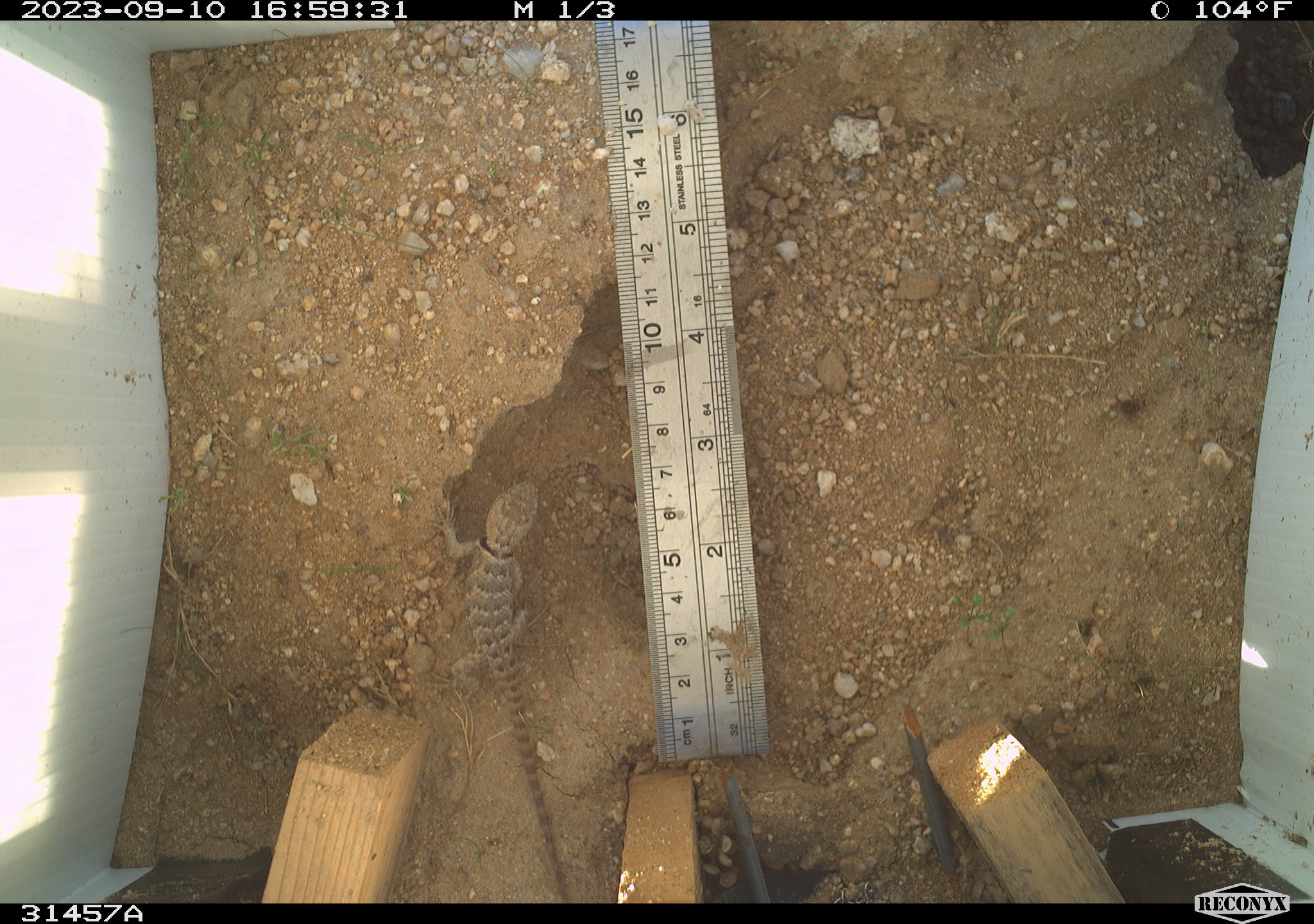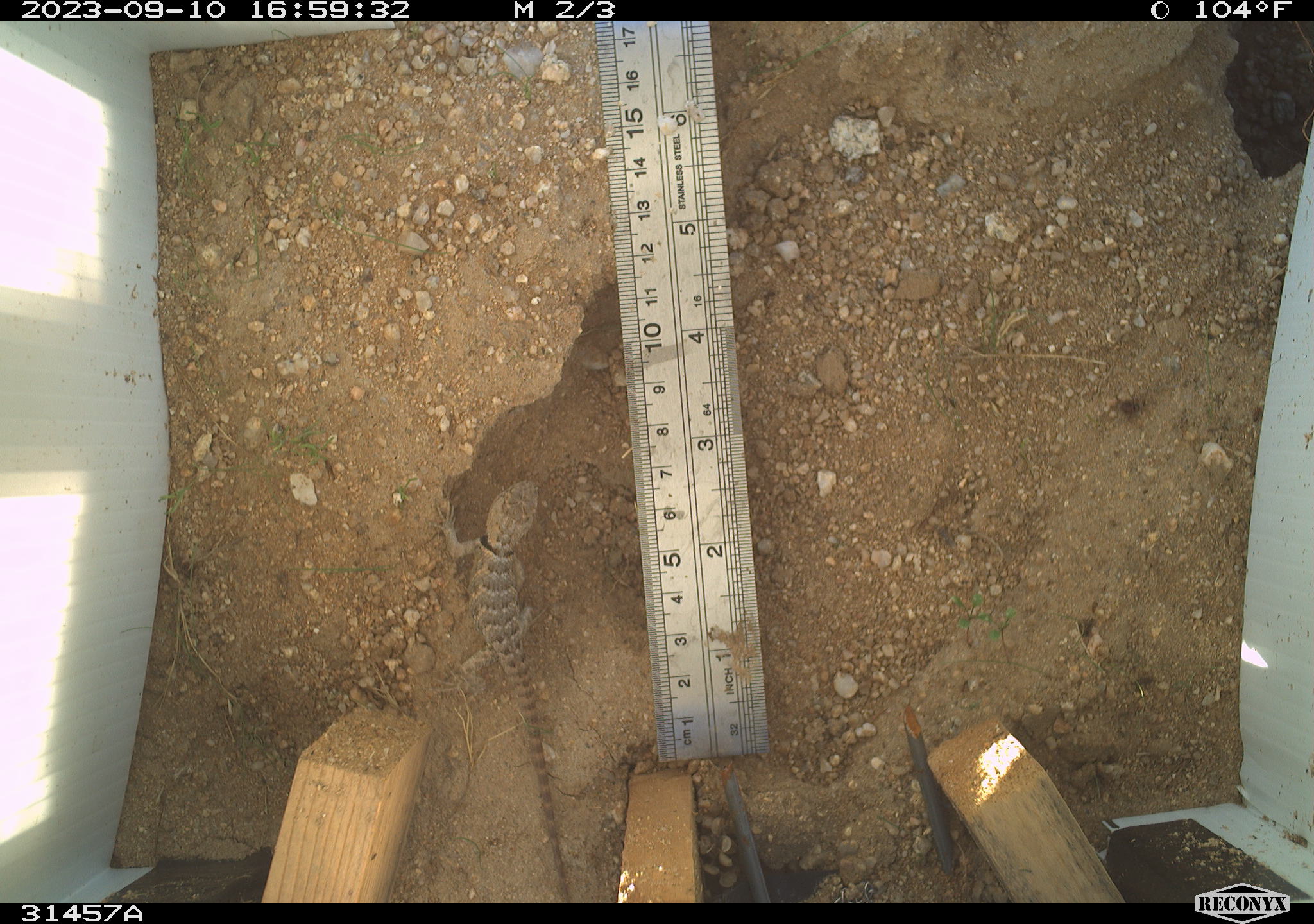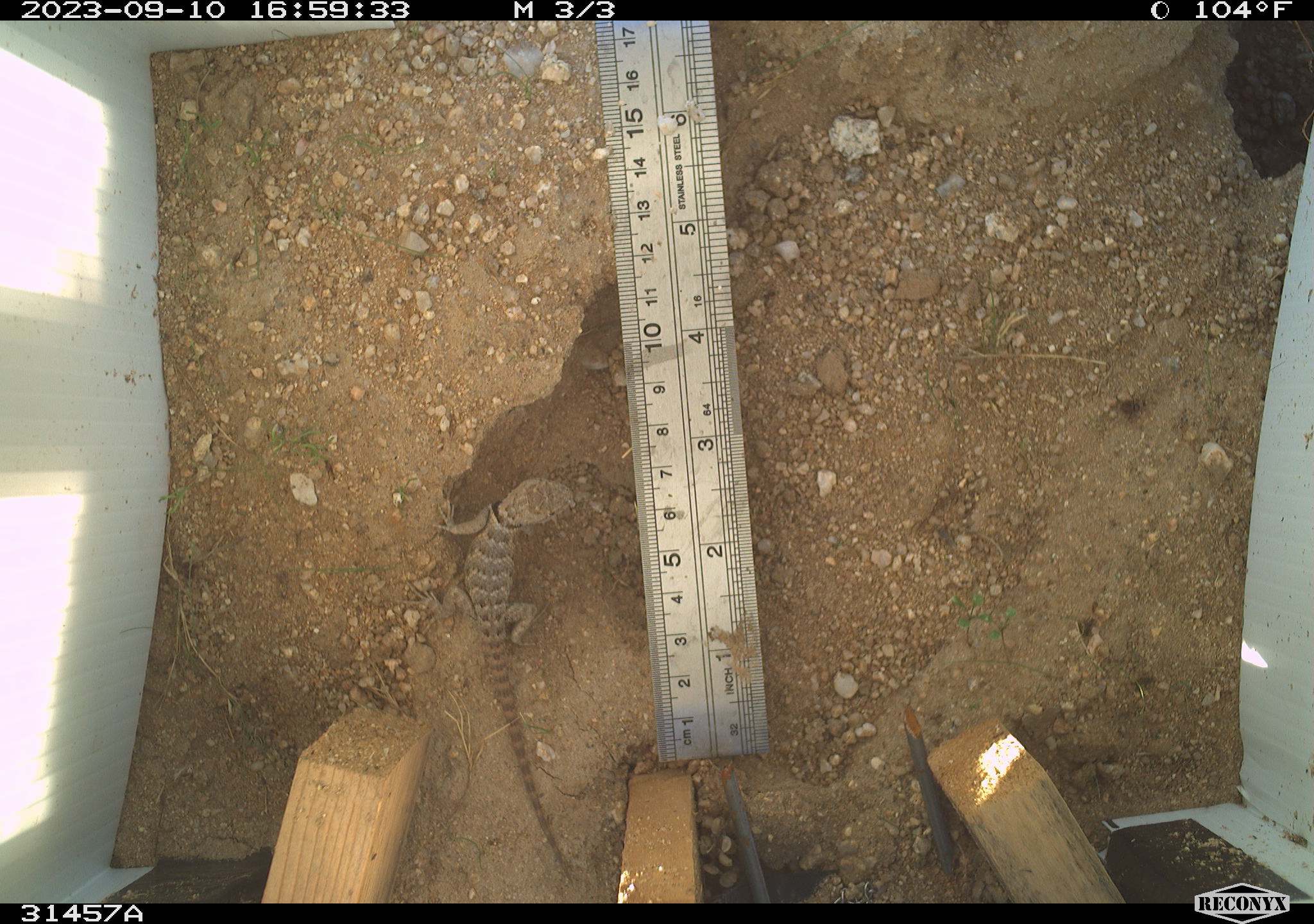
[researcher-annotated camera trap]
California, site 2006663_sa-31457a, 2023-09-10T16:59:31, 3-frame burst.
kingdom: Animalia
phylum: Chordata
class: Reptilia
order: Squamata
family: Phrynosomatidae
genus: Sceloporus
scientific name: Sceloporus uniformis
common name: yellow-backed spiny lizard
Yellow-backed spiny lizard (Sceloporus uniformis).